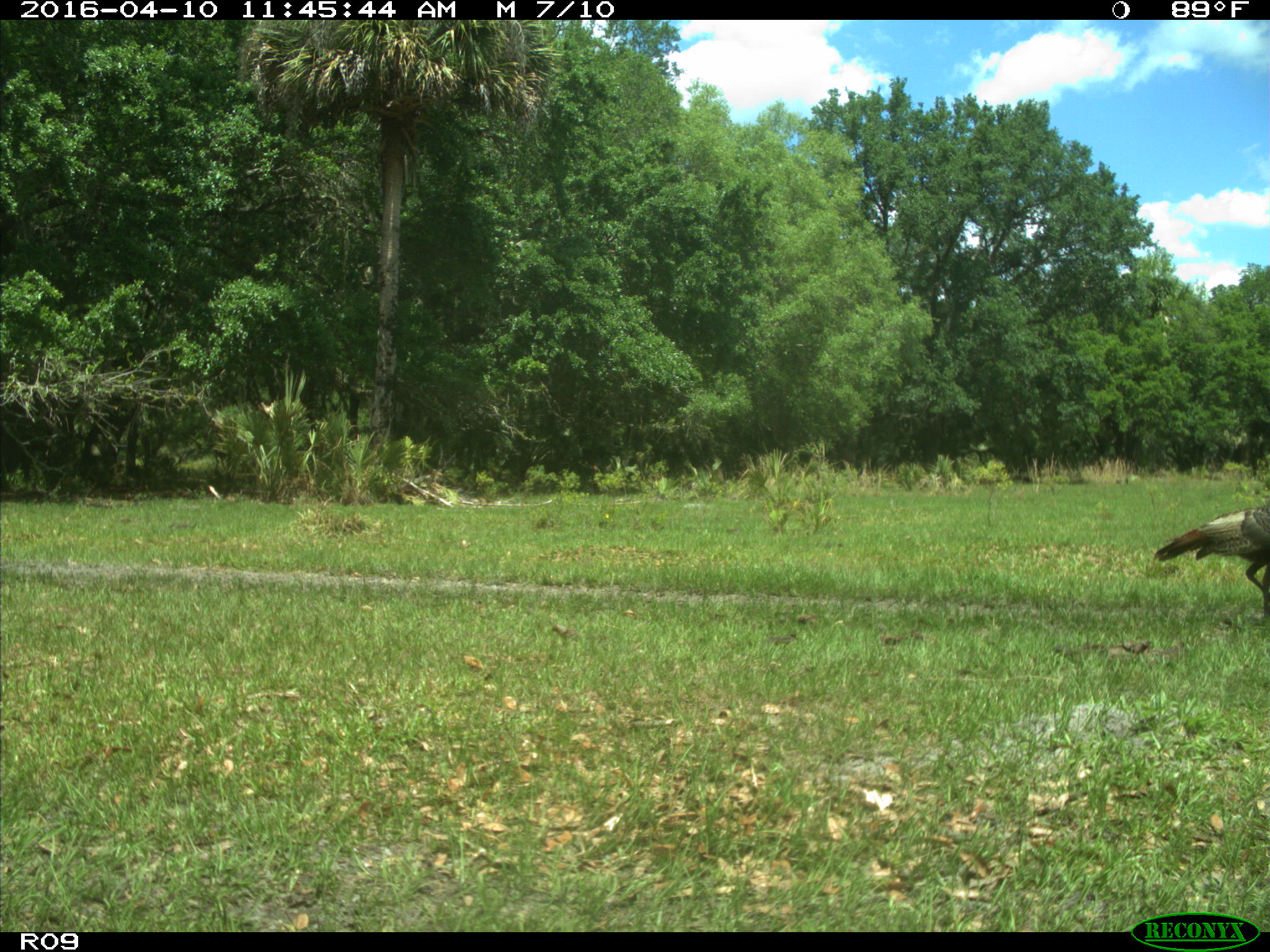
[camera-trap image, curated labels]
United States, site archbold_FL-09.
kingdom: Animalia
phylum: Chordata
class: Aves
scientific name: Aves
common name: birds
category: unidentified bird